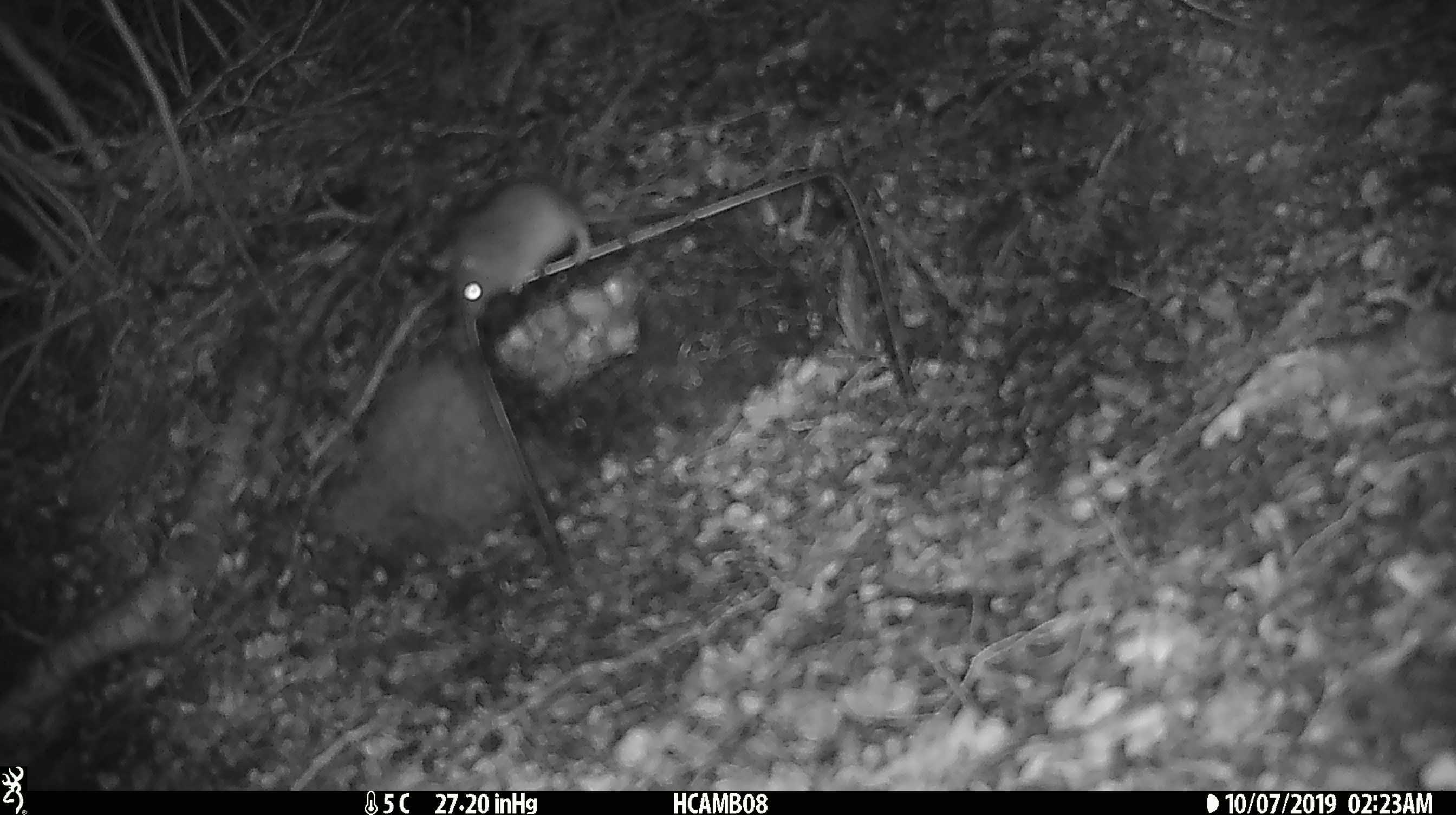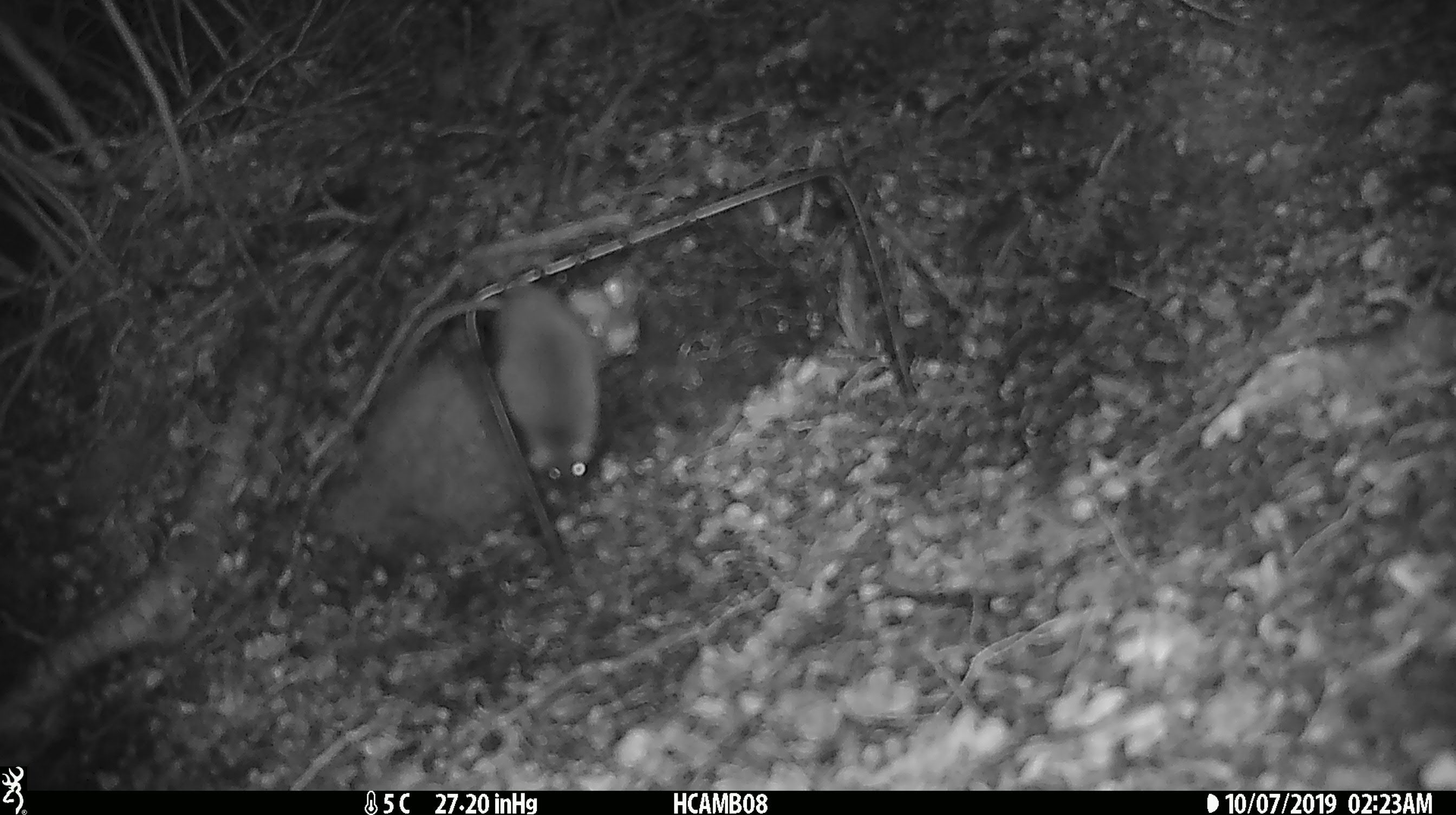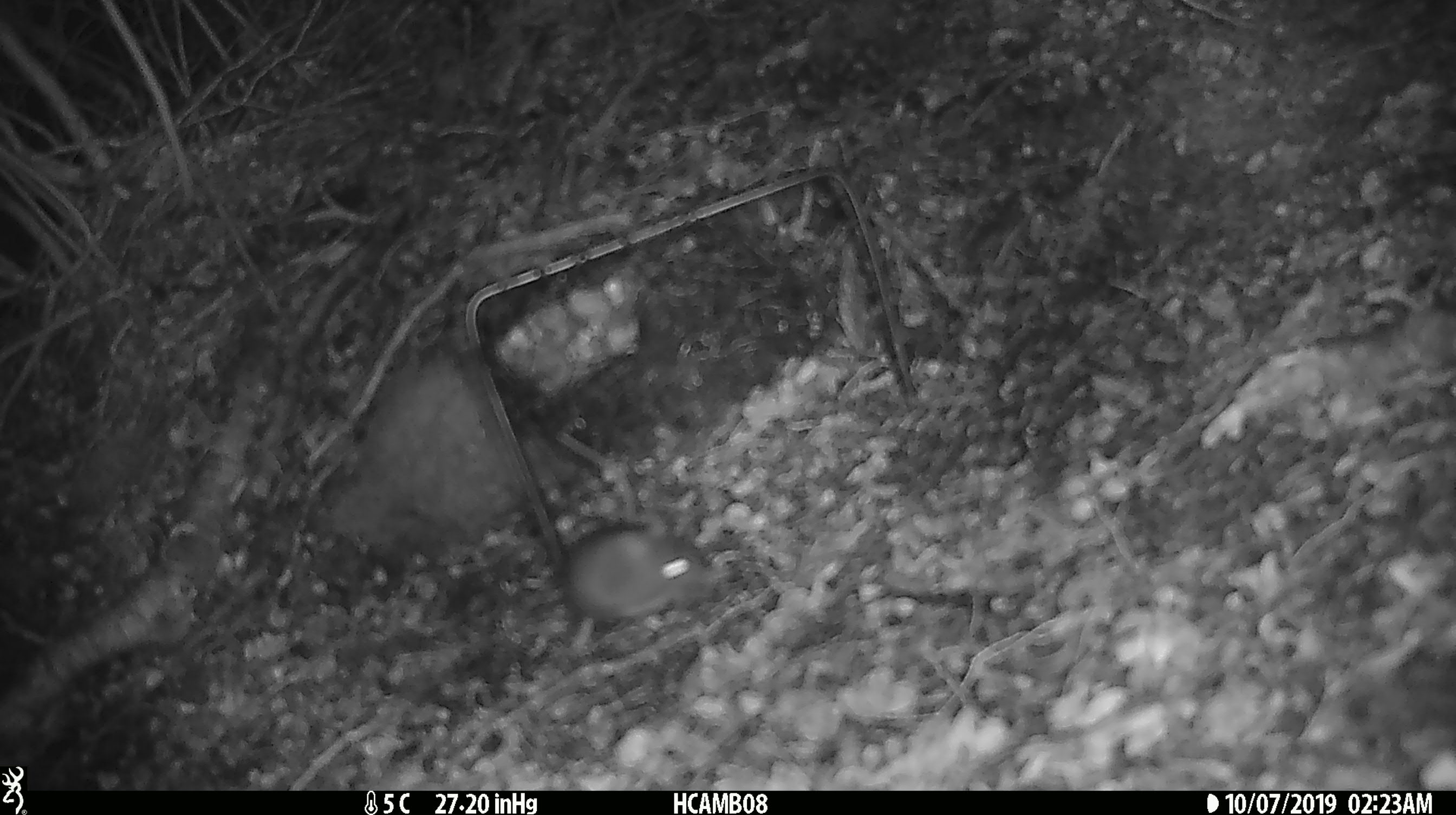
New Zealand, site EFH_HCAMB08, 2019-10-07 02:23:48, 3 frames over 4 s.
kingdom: Animalia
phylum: Chordata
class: Mammalia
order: Rodentia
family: Muridae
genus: Mus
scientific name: Mus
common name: mouse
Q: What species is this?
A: Mouse (Mus).